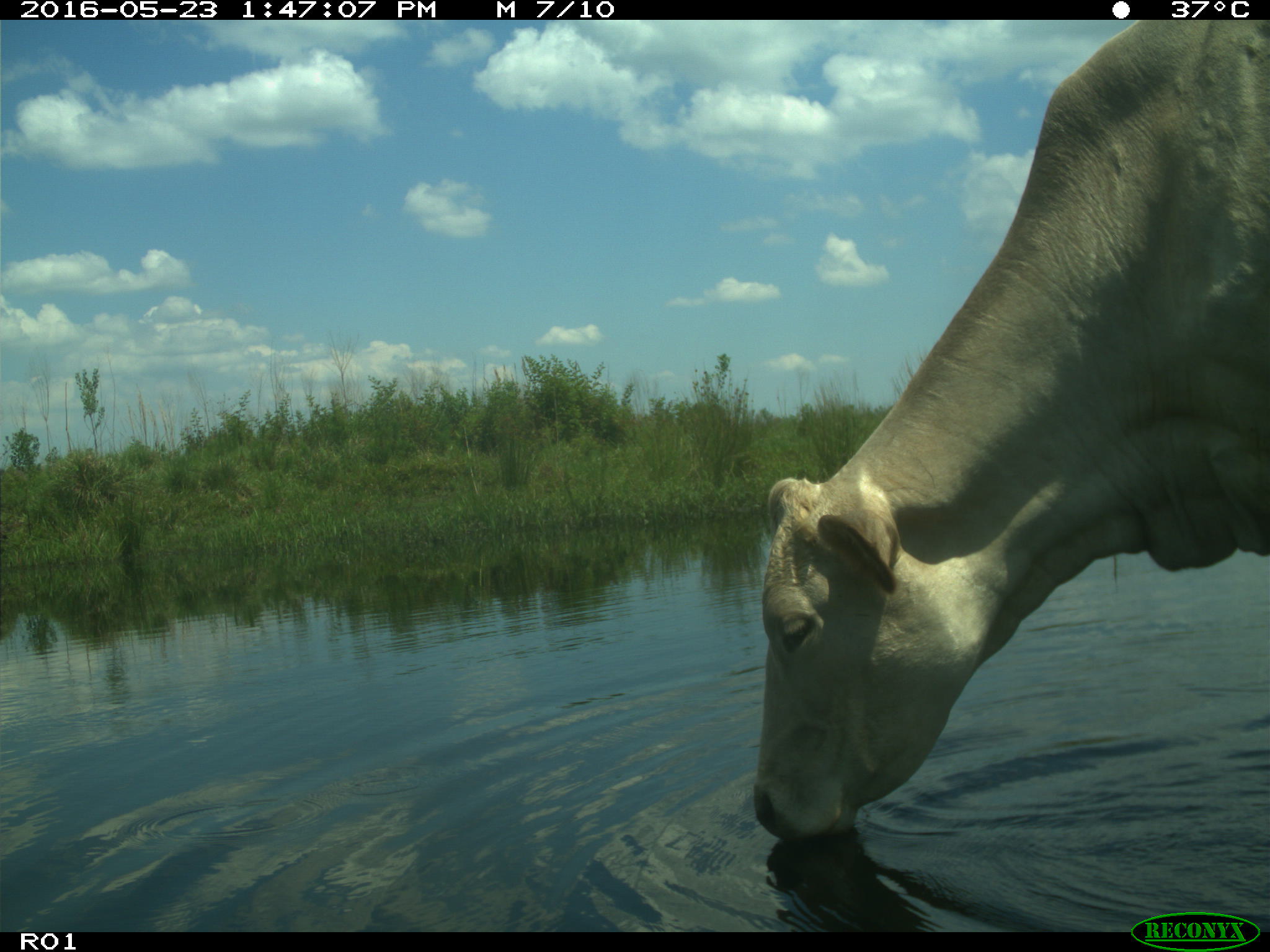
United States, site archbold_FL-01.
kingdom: Animalia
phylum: Chordata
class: Mammalia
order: Artiodactyla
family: Bovidae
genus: Bos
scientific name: Bos taurus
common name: domestic cow